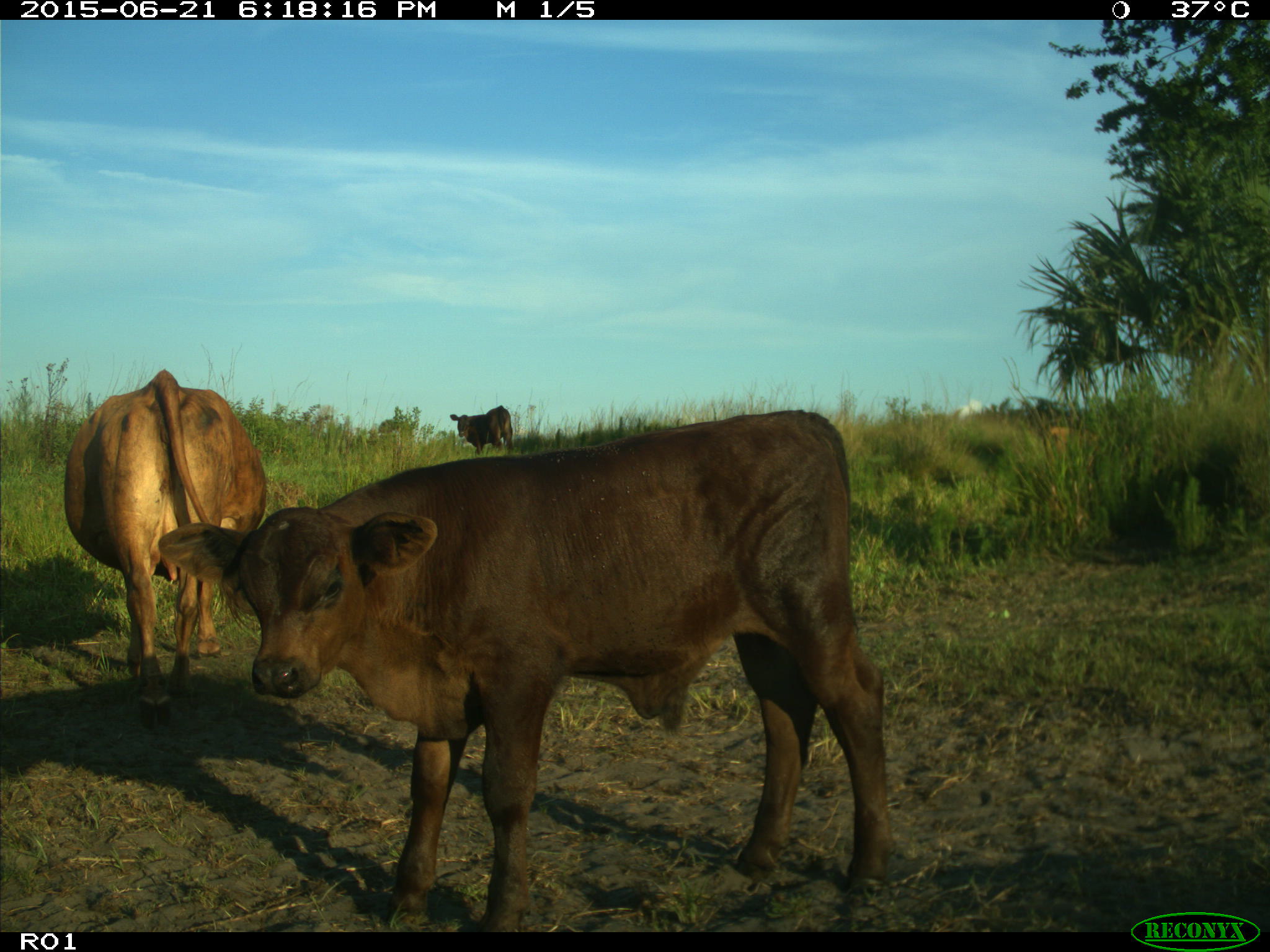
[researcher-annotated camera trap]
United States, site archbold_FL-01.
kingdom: Animalia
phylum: Chordata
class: Mammalia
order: Artiodactyla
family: Bovidae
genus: Bos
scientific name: Bos taurus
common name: domestic cow